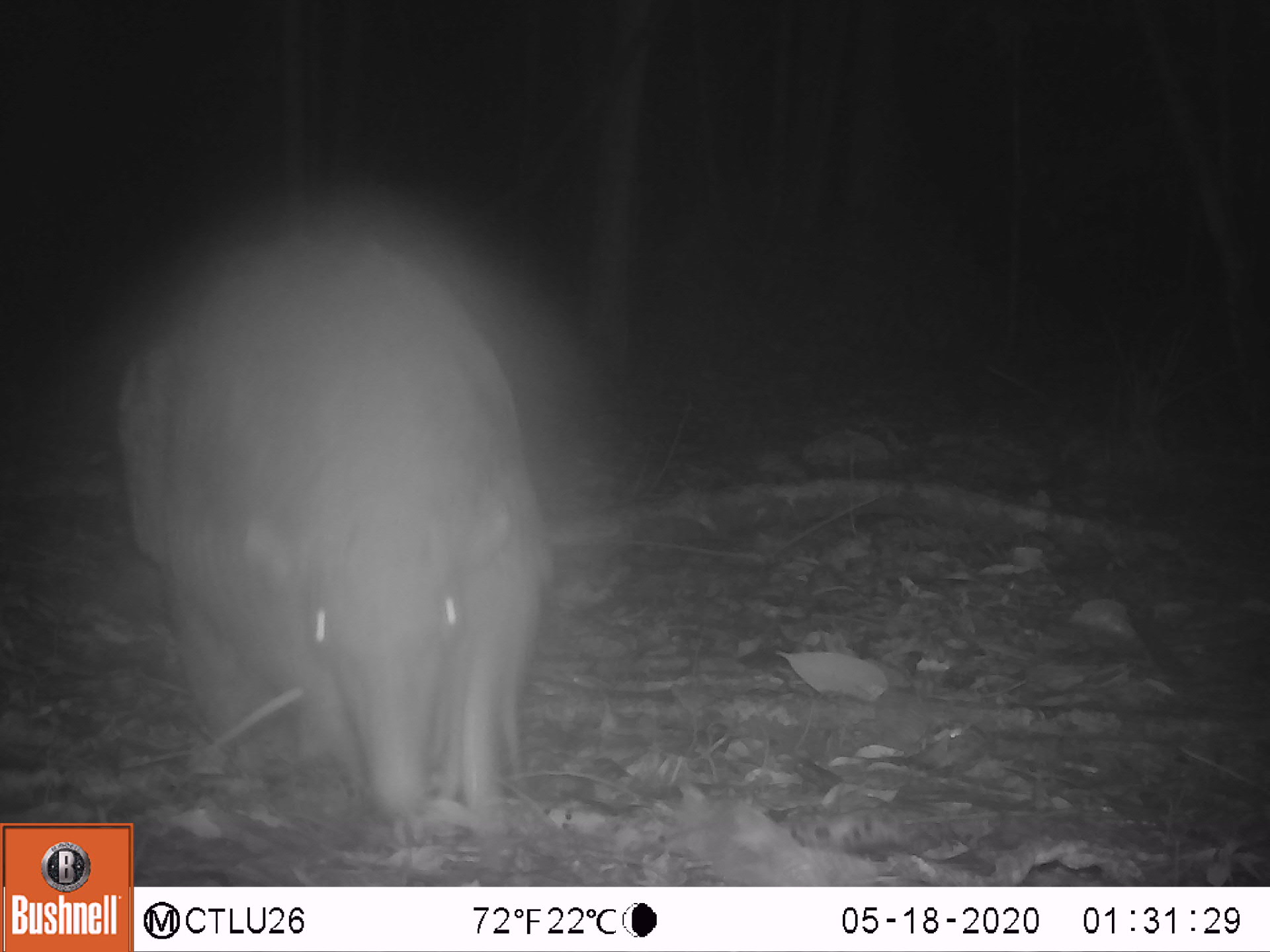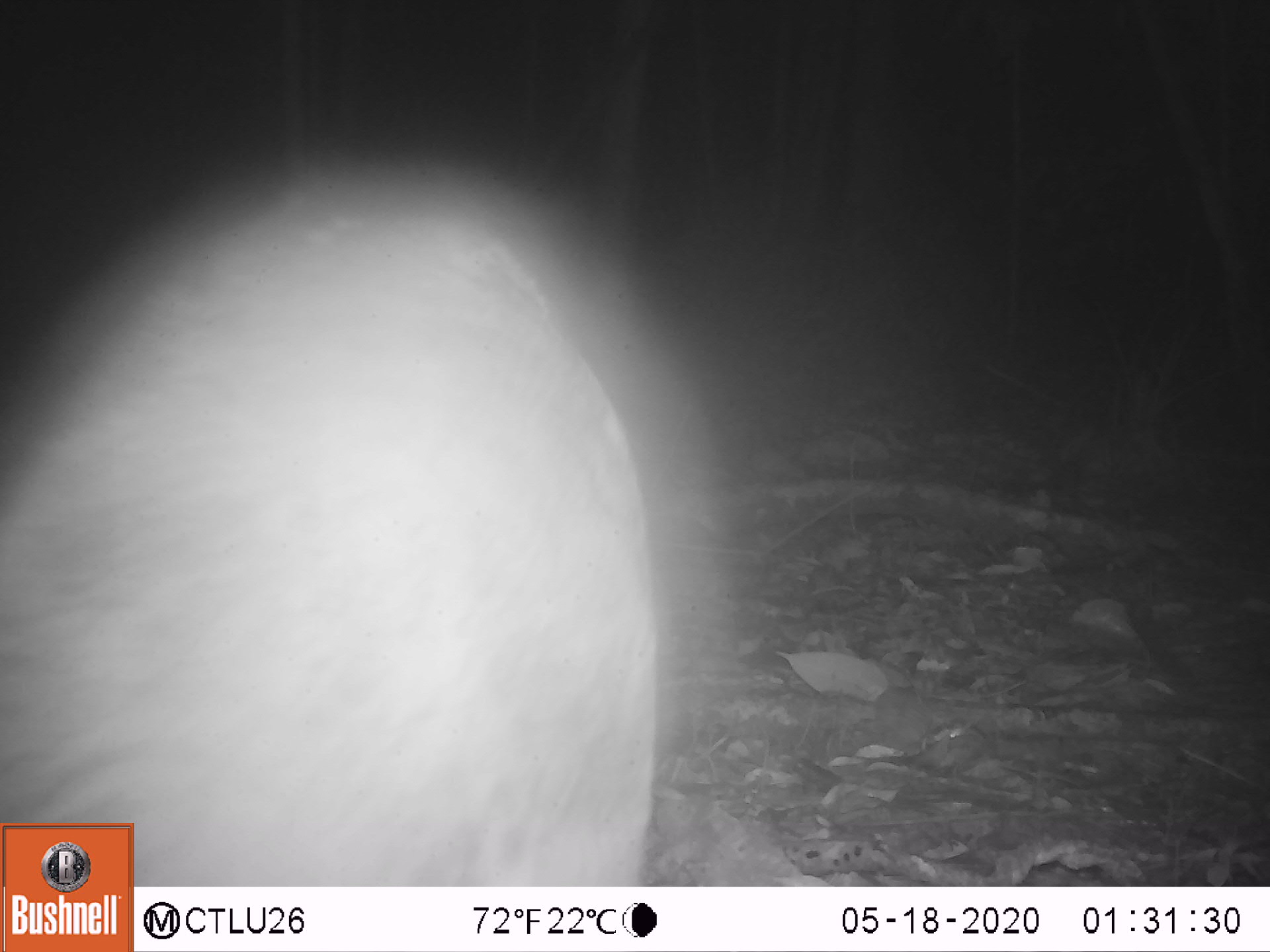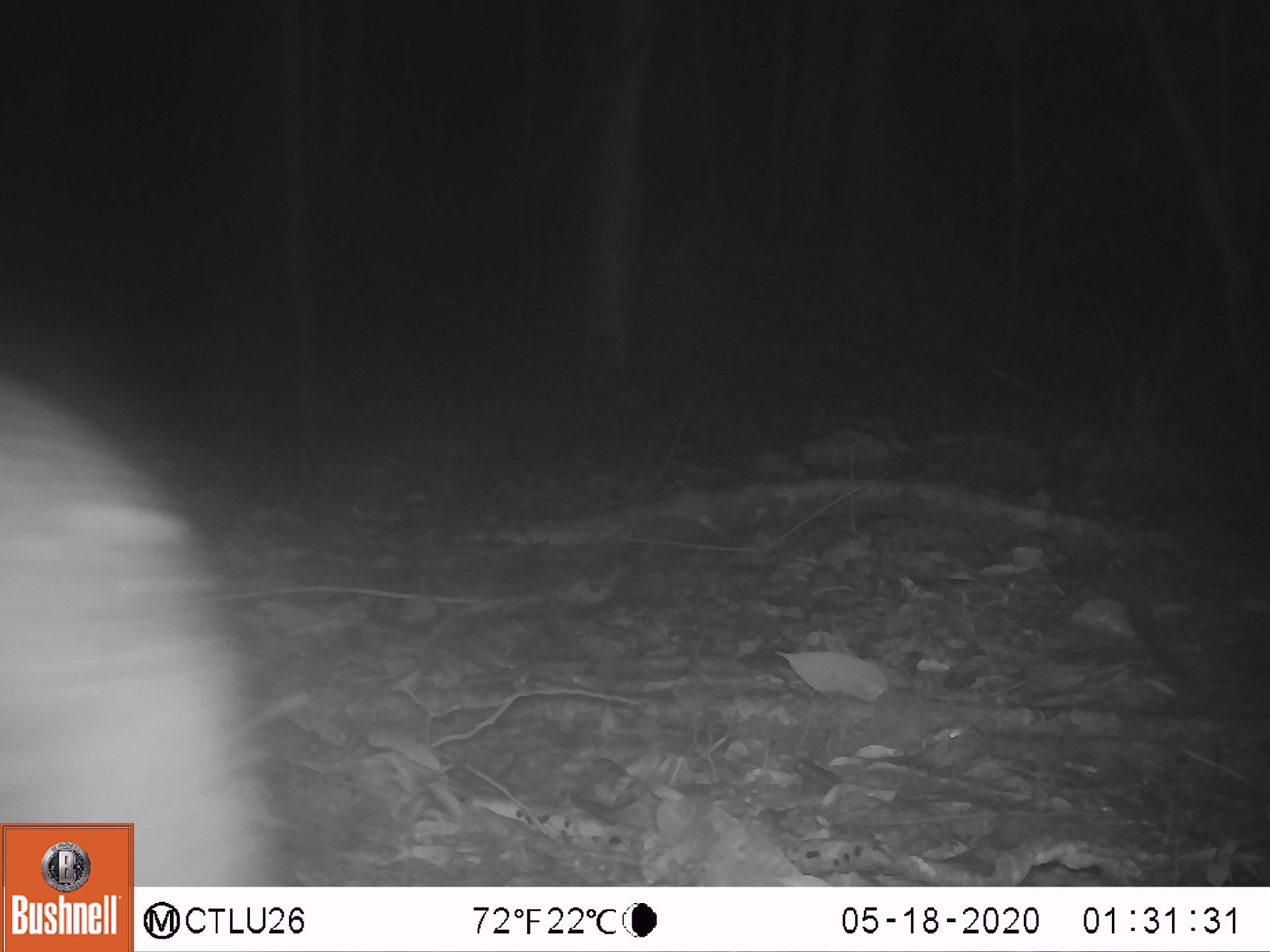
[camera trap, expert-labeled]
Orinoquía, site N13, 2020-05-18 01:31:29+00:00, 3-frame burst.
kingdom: Animalia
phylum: Chordata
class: Mammalia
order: Cingulata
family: Chlamyphoridae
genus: Priodontes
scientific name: Priodontes maximus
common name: giant armadillo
Giant armadillo (Priodontes maximus).